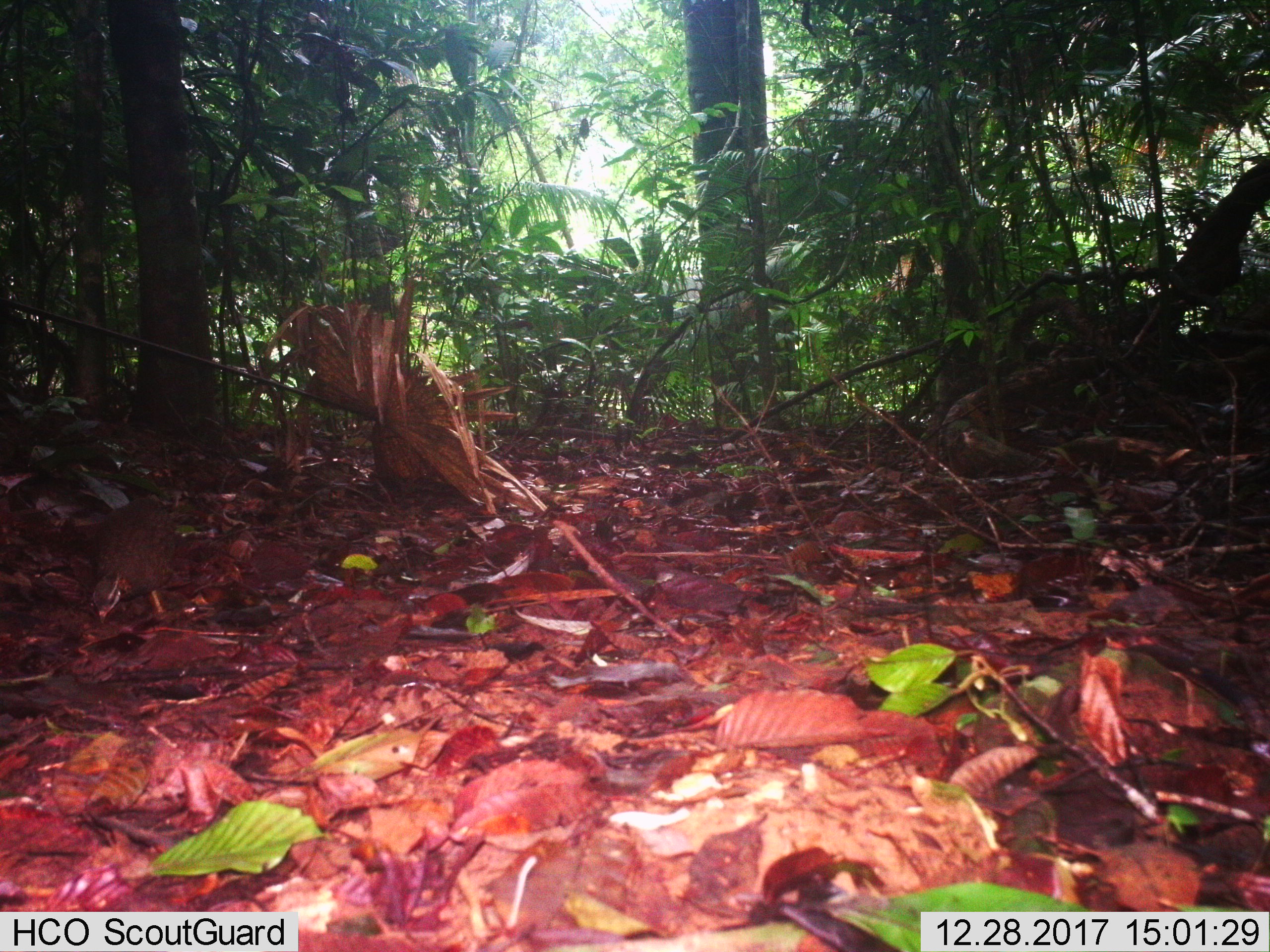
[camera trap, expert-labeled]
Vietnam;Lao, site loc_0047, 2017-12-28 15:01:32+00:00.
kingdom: Animalia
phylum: Chordata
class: Aves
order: Galliformes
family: Phasianidae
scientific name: Phasianidae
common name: partridge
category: unidentified partridge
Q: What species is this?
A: Unidentified partridge (partridge) (Phasianidae).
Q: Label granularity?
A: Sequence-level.